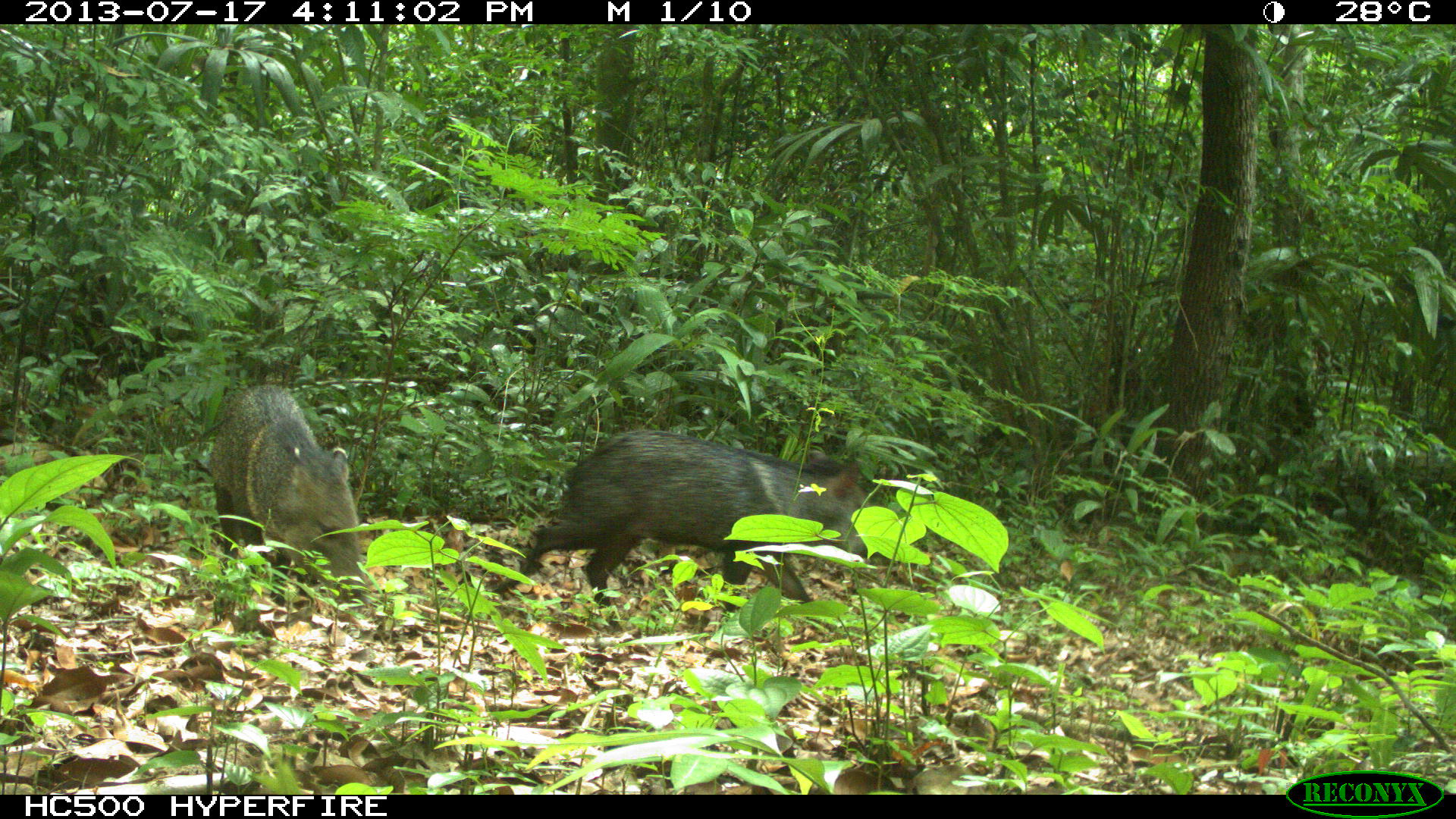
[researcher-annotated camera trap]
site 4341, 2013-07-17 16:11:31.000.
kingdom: Animalia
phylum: Chordata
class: Mammalia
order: Artiodactyla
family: Tayassuidae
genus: Pecari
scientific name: Pecari tajacu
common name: collared peccary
Pecari tajacu (collared peccary), count 2.